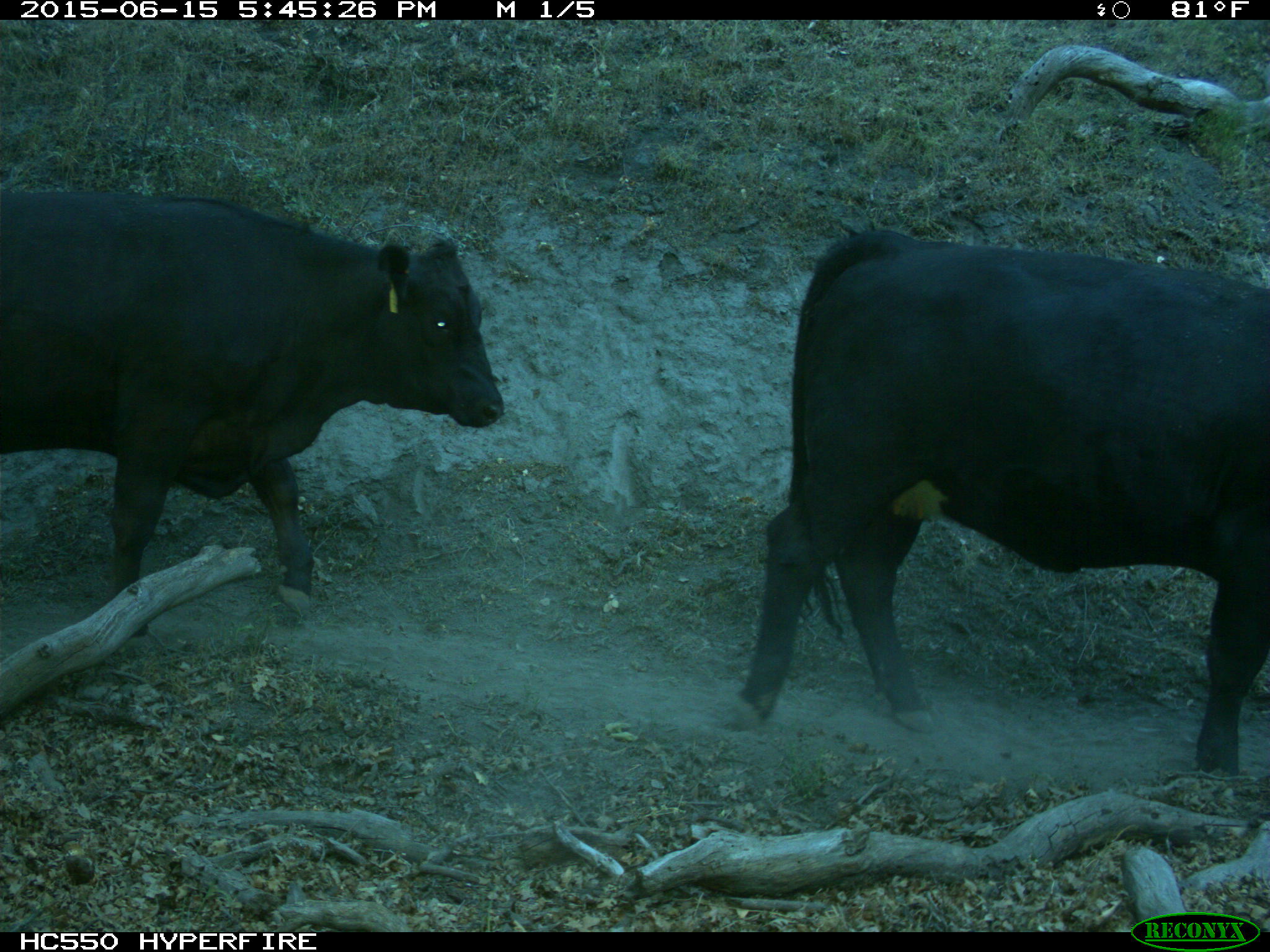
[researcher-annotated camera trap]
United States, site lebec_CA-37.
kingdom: Animalia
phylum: Chordata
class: Mammalia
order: Artiodactyla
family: Bovidae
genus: Bos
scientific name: Bos taurus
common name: domestic cow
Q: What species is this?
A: Bos taurus (domestic cow).